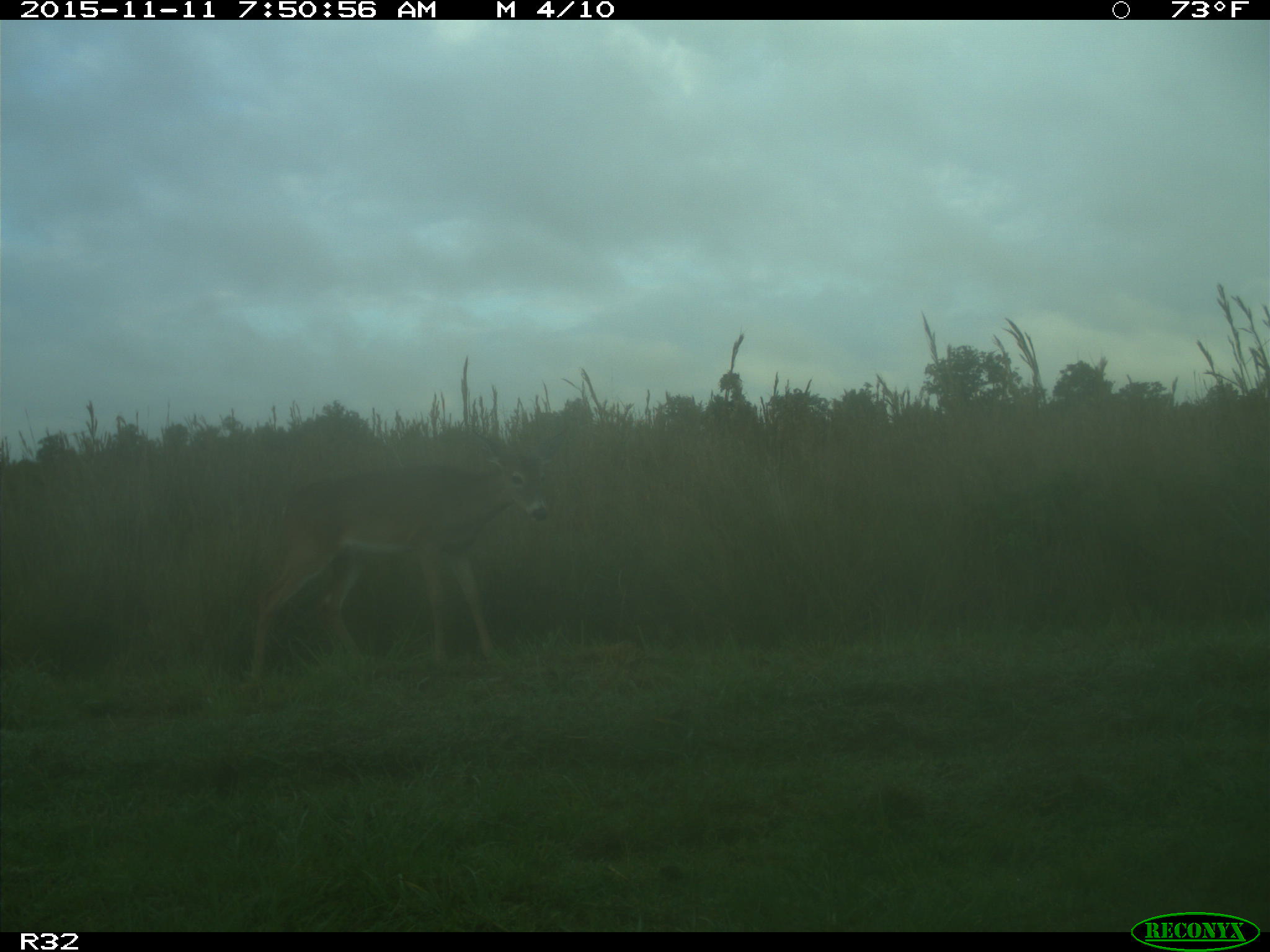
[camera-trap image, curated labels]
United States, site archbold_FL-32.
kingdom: Animalia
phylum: Chordata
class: Mammalia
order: Artiodactyla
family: Cervidae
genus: Odocoileus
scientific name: Odocoileus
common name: deer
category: unidentified deer